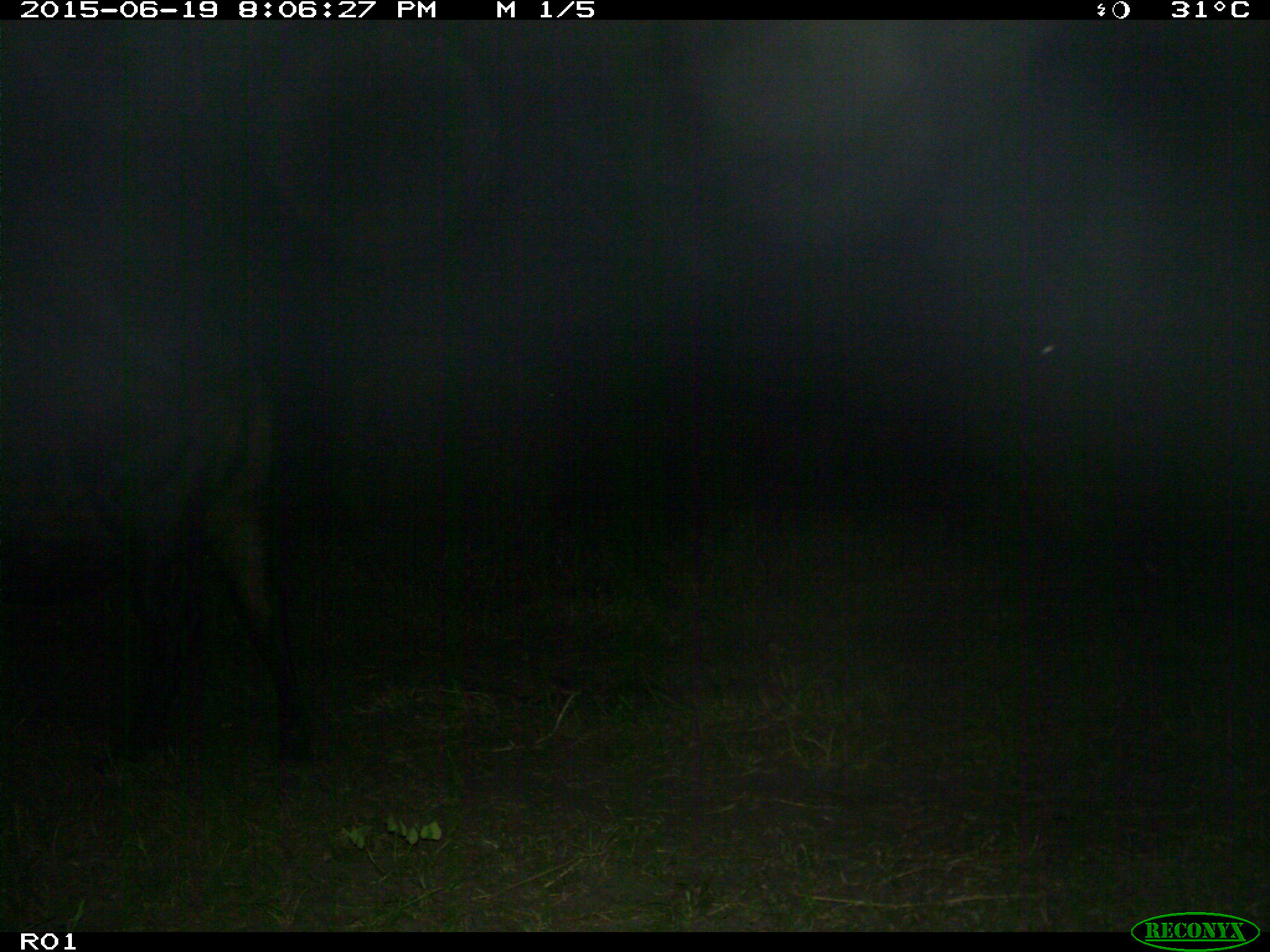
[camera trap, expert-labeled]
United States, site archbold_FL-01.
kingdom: Animalia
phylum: Chordata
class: Mammalia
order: Artiodactyla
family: Bovidae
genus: Bos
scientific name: Bos taurus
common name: domestic cow